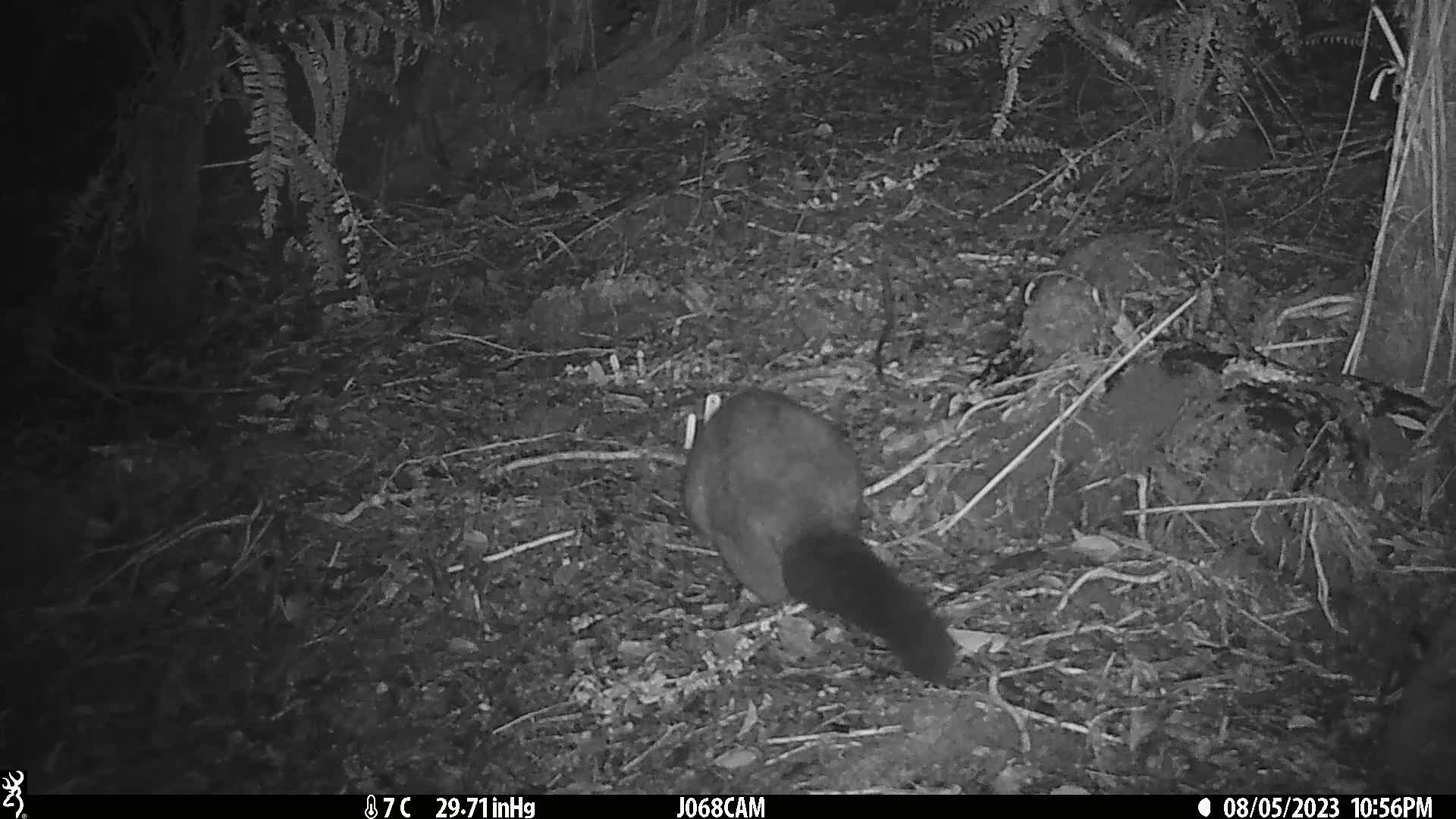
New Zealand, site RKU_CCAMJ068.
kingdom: Animalia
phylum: Chordata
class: Mammalia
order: Diprotodontia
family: Phalangeridae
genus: Trichosurus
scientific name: Trichosurus vulpecula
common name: common brushtail possum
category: possum